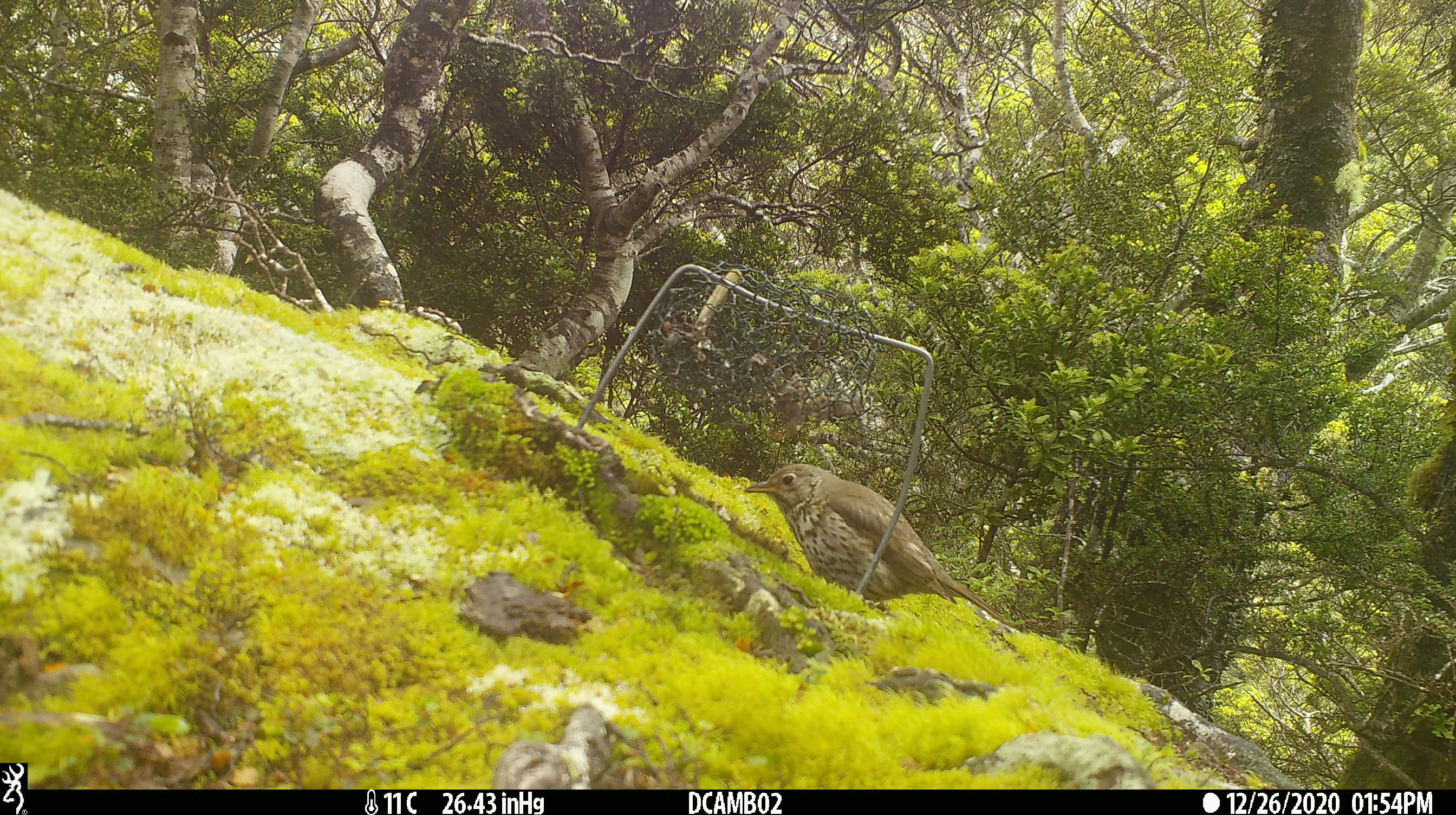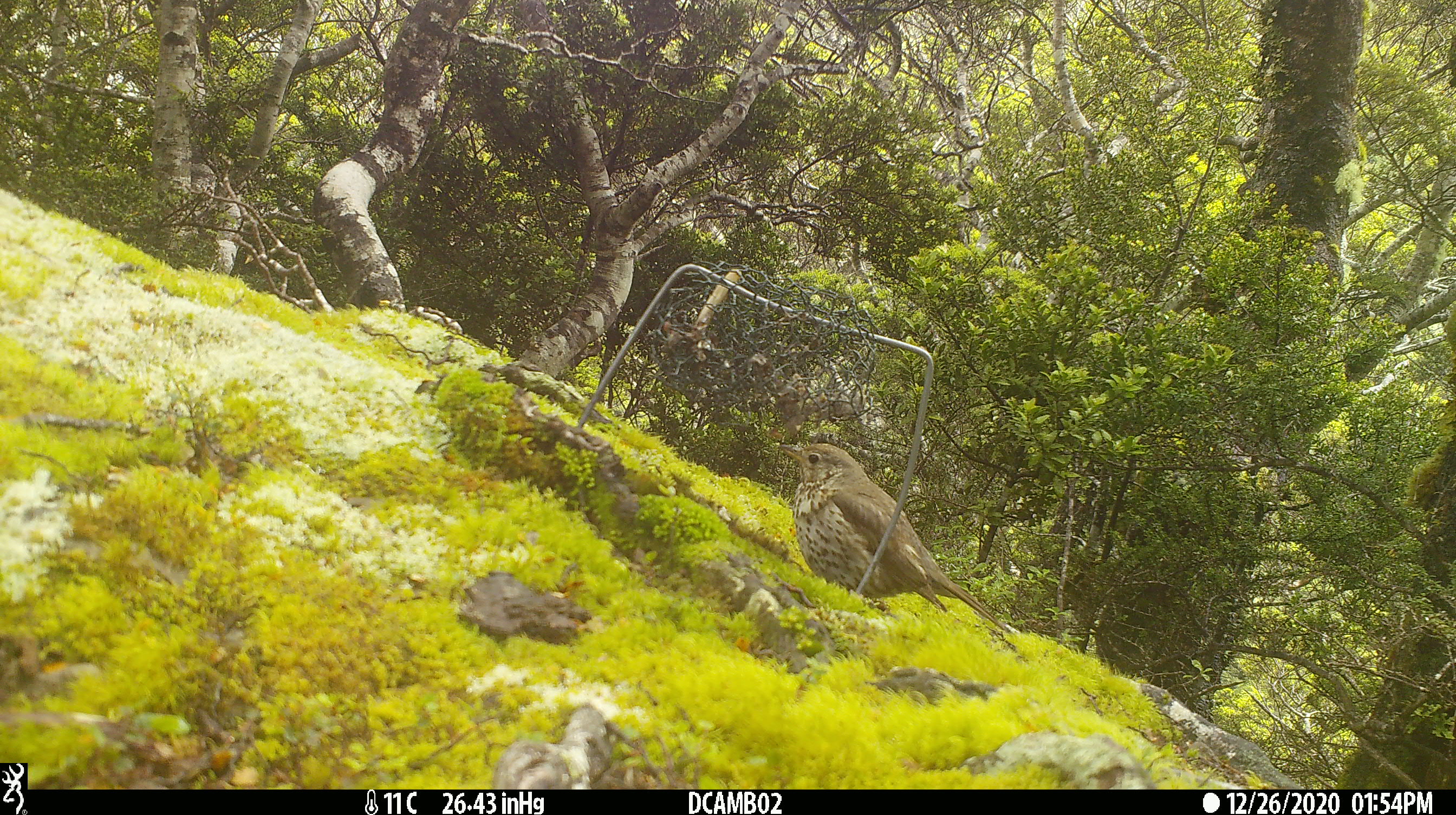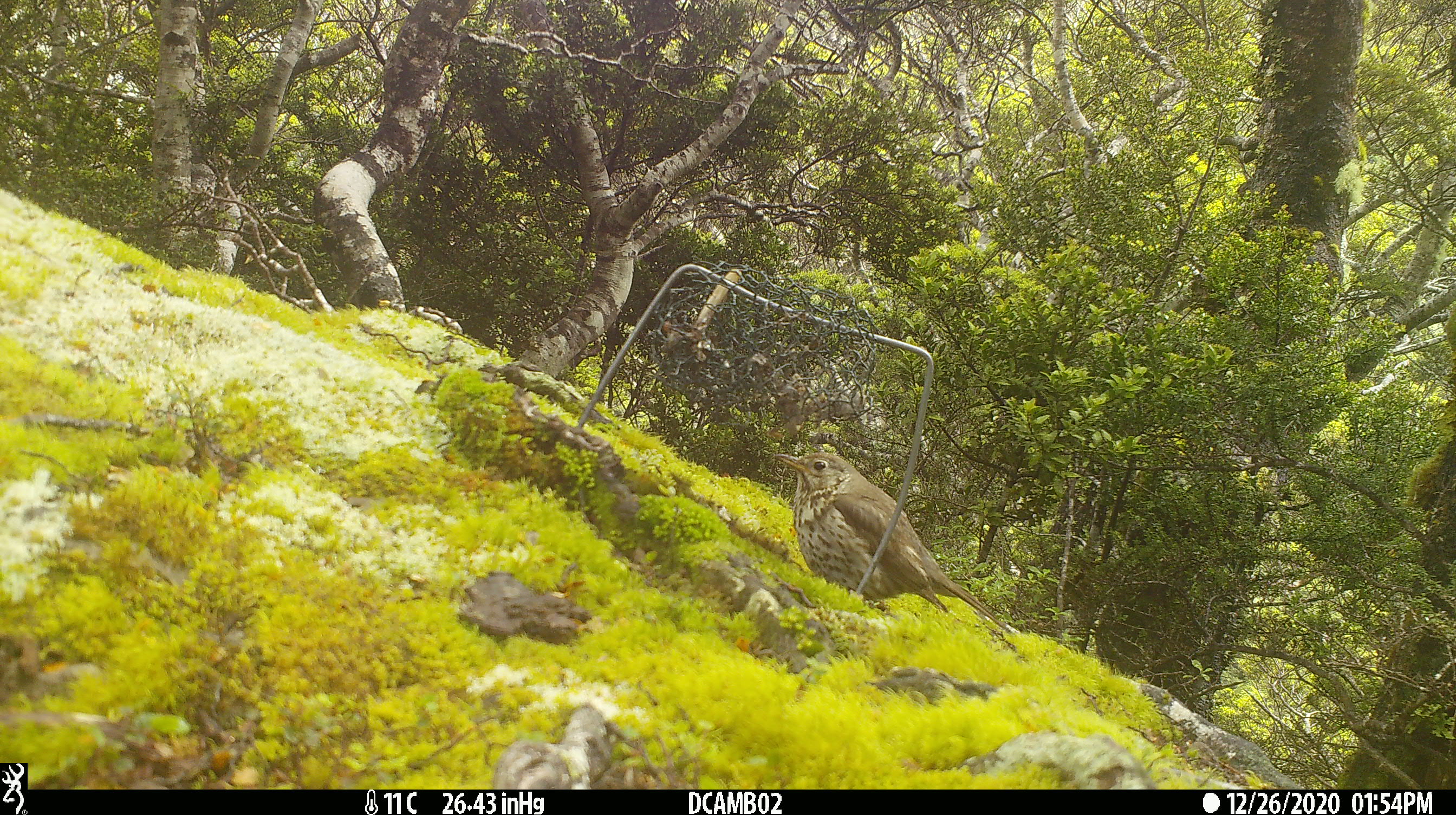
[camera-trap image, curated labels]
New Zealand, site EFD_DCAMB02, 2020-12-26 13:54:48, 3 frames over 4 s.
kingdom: Animalia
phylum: Chordata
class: Aves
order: Passeriformes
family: Turdidae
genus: Turdus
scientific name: Turdus philomelos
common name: song thrush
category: thrush